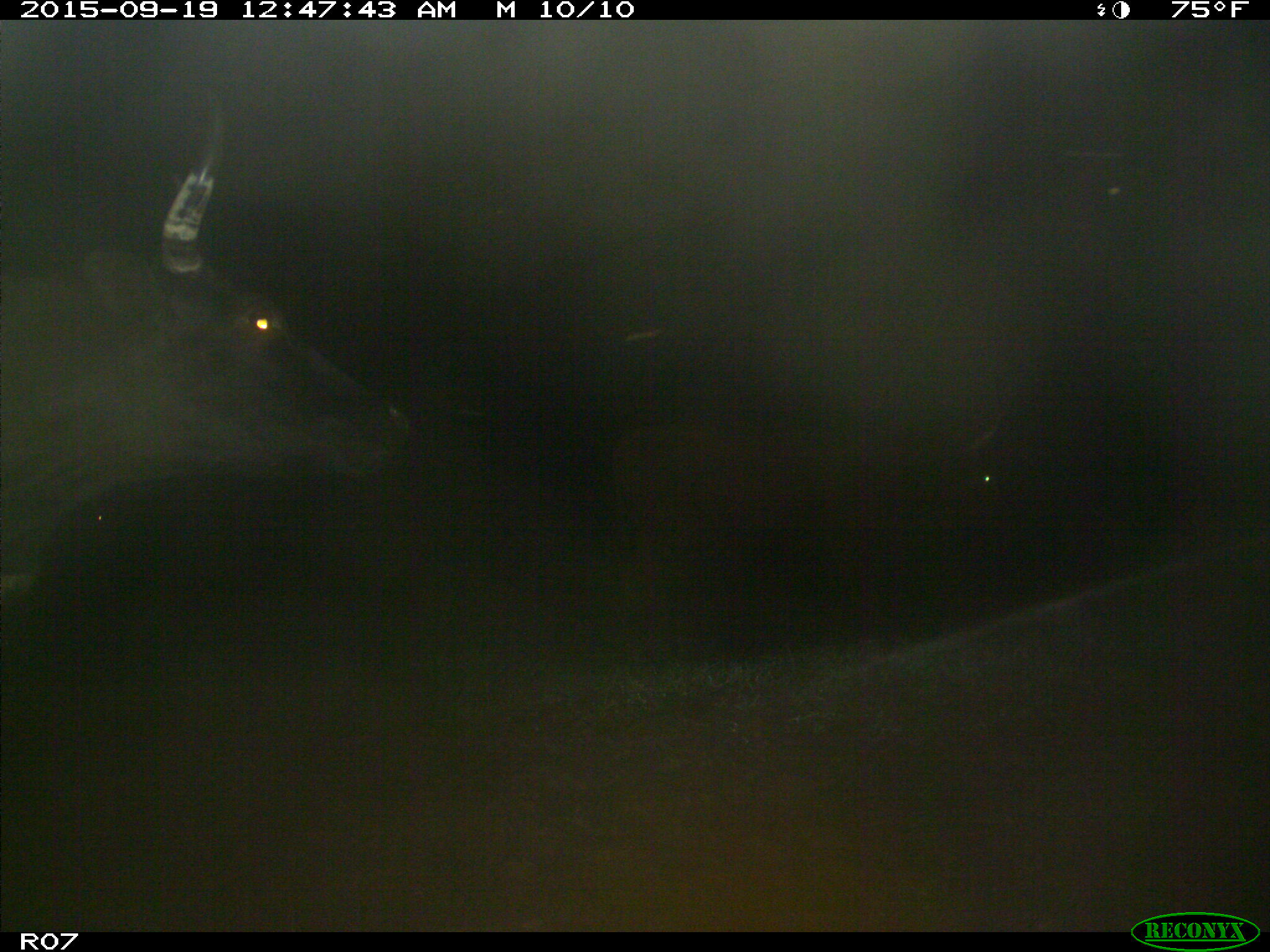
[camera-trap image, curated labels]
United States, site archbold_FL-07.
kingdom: Animalia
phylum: Chordata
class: Mammalia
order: Artiodactyla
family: Bovidae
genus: Bos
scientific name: Bos taurus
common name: domestic cow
Bos taurus (domestic cow).